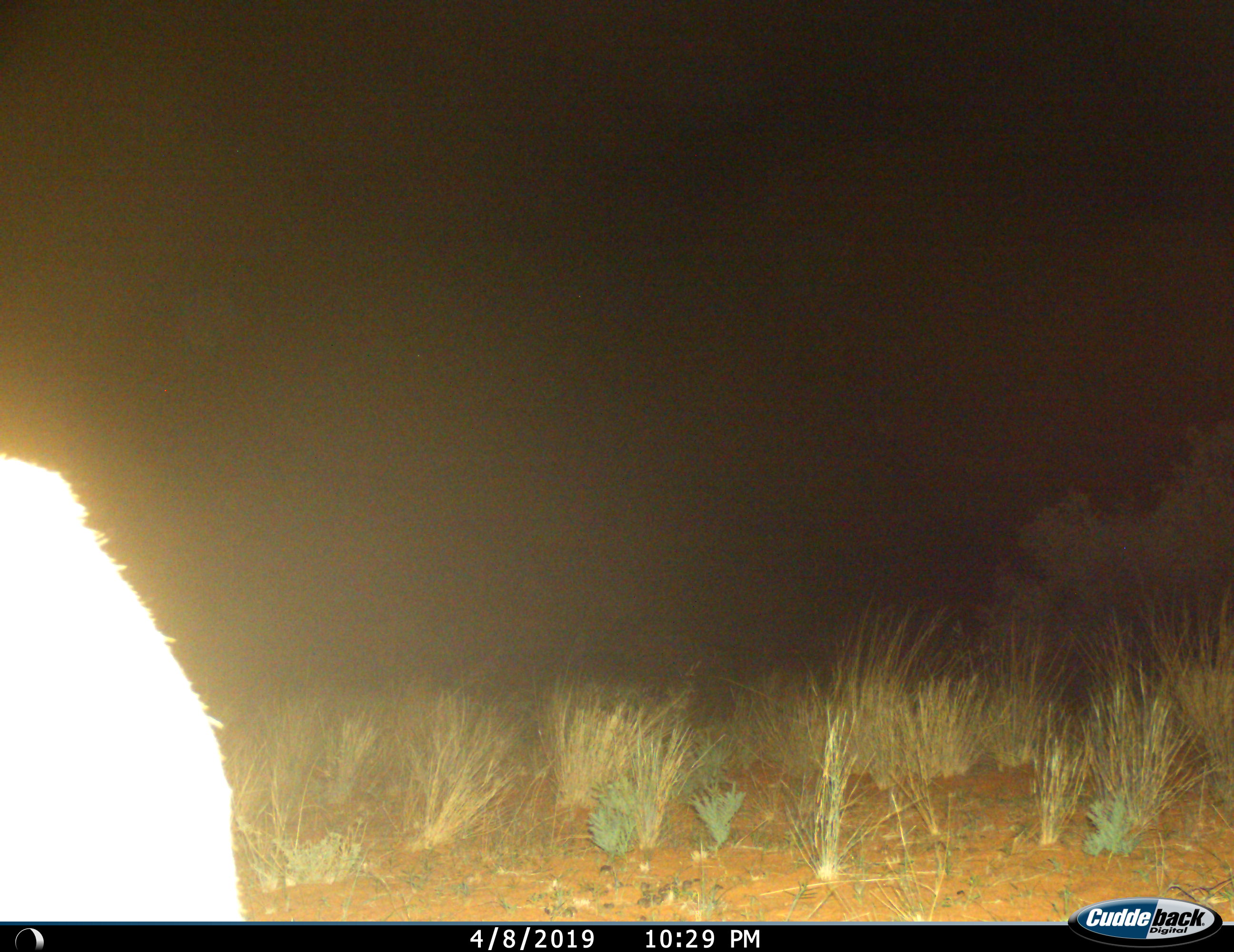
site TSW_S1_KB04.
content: unidentified animal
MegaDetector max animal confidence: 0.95